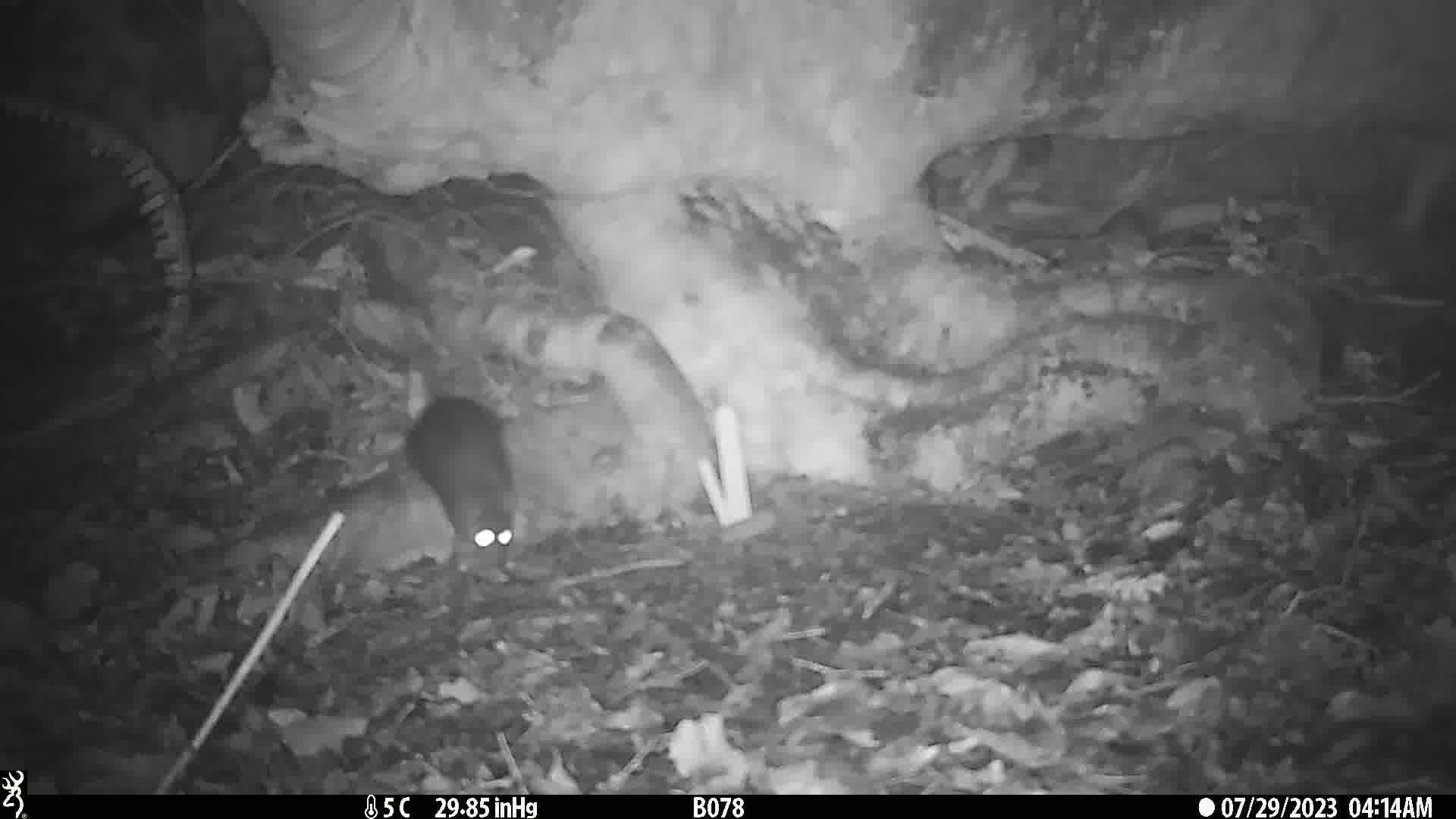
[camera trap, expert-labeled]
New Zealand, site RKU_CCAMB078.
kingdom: Animalia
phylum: Chordata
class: Mammalia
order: Rodentia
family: Muridae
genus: Rattus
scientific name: Rattus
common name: rat